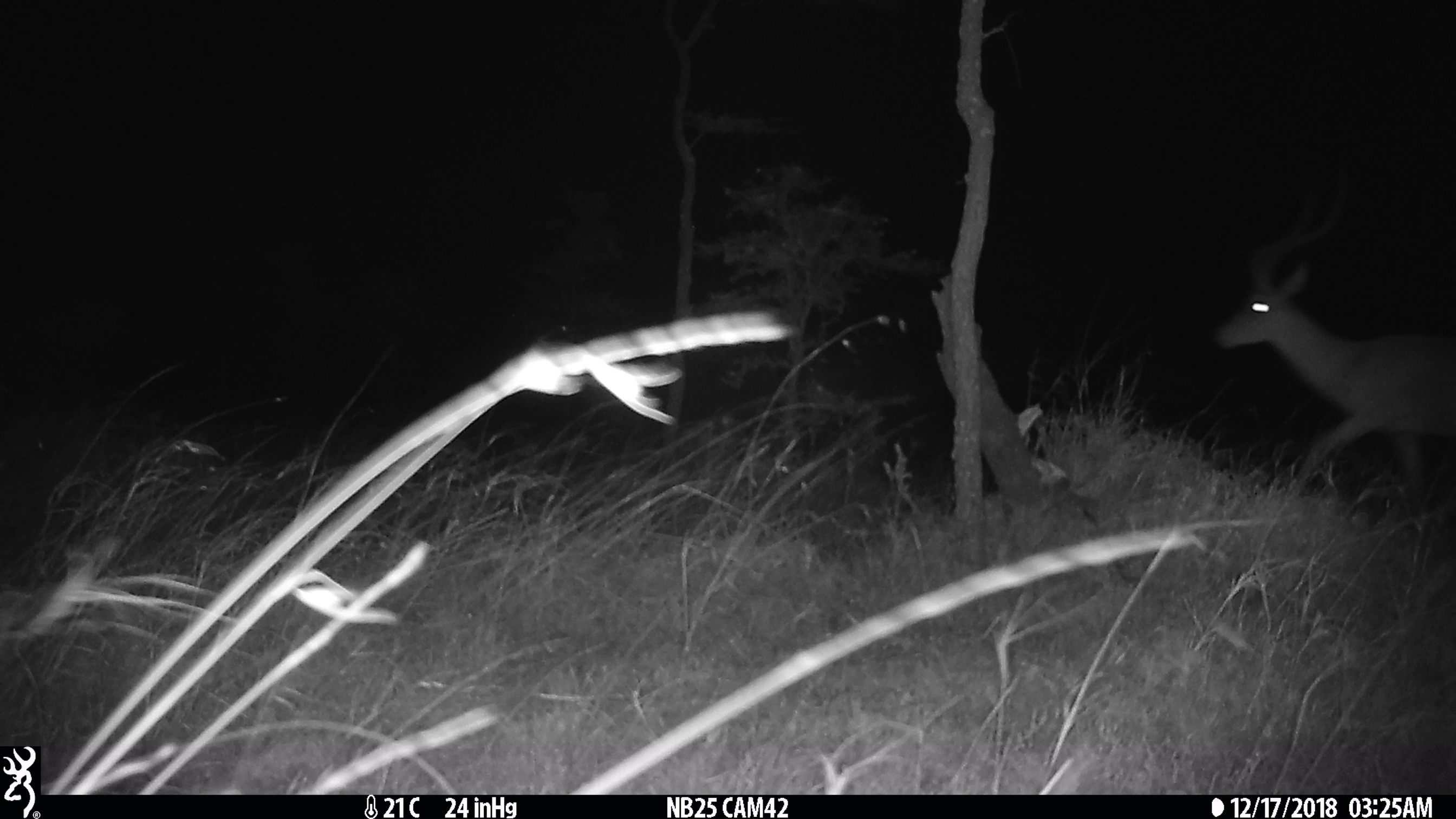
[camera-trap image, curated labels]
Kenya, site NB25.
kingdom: Animalia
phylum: Chordata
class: Mammalia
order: Artiodactyla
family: Bovidae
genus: Aepyceros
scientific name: Aepyceros melampus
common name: impala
Impala (Aepyceros melampus).